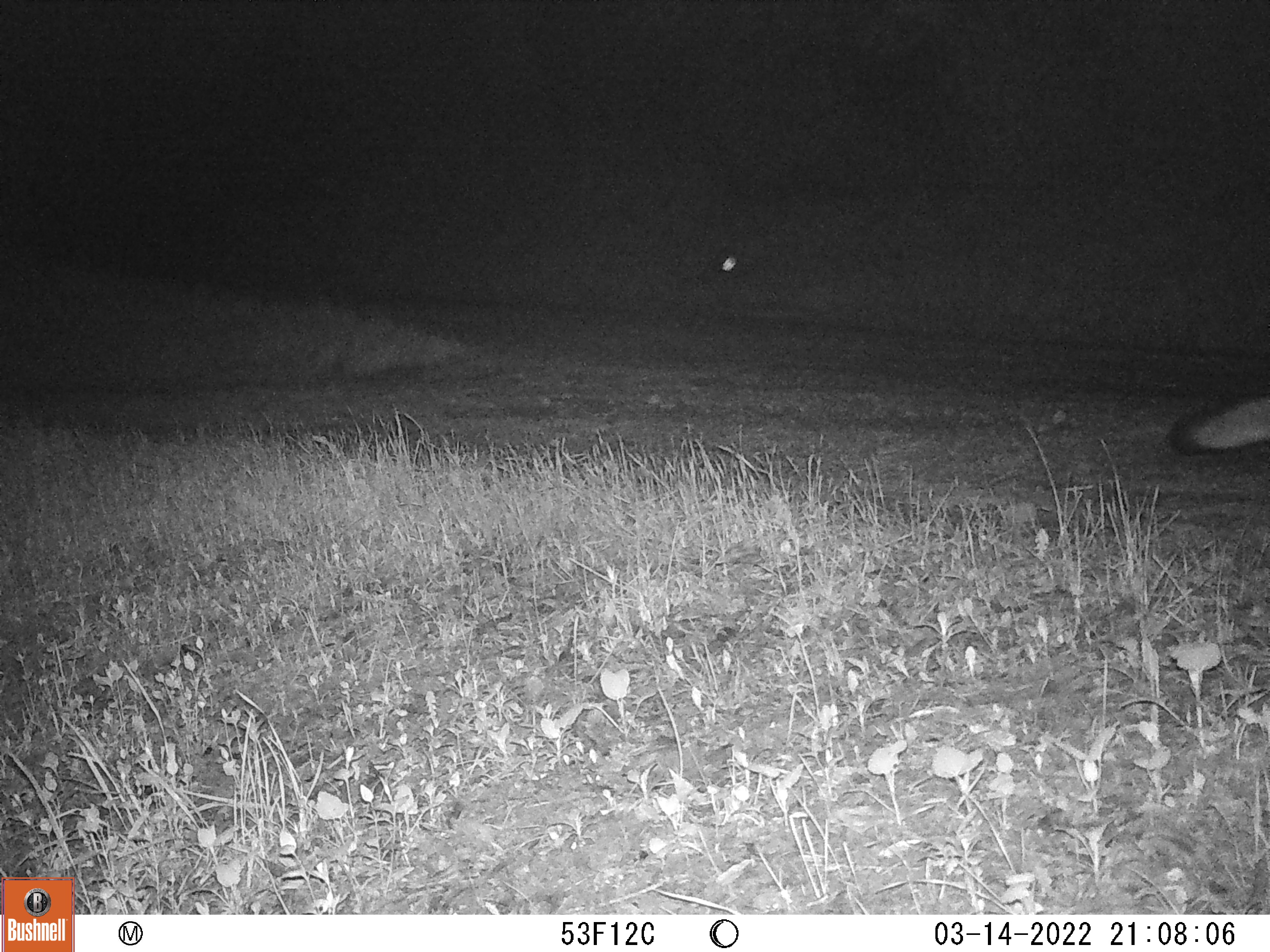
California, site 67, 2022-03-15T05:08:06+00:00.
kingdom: Animalia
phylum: Chordata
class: Mammalia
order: Carnivora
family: Canidae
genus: Urocyon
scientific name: Urocyon cinereoargenteus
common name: gray fox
Gray fox (Urocyon cinereoargenteus).